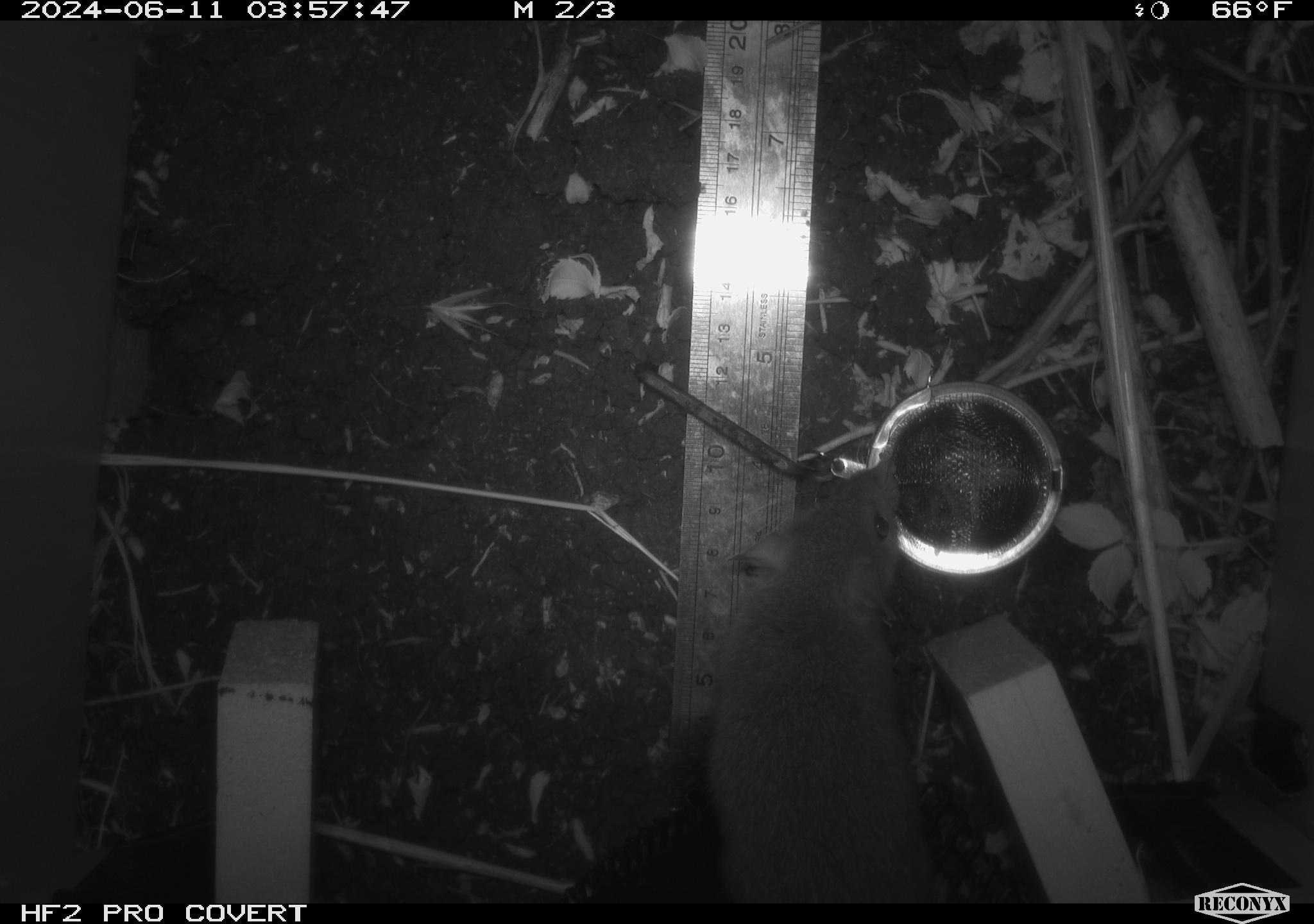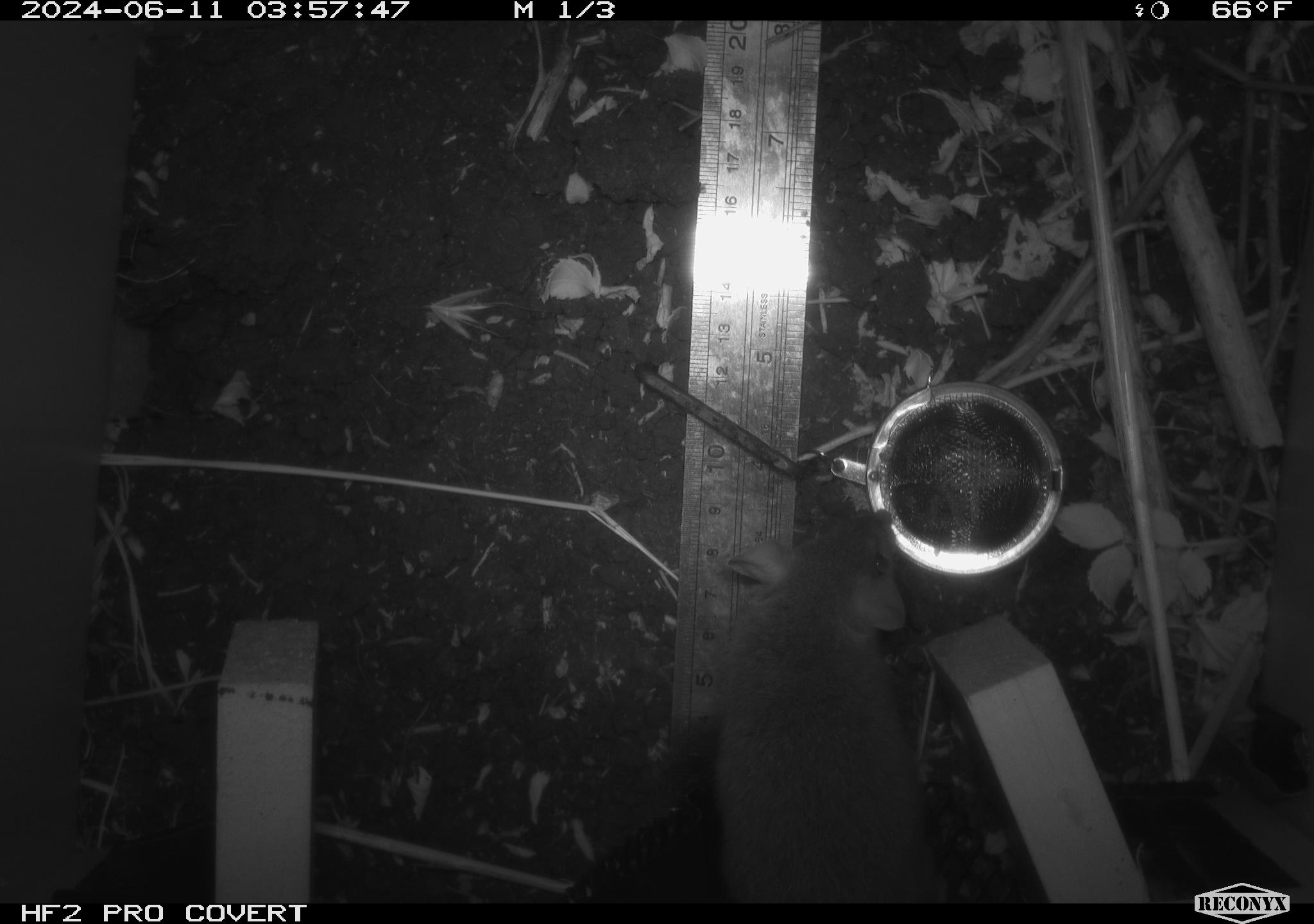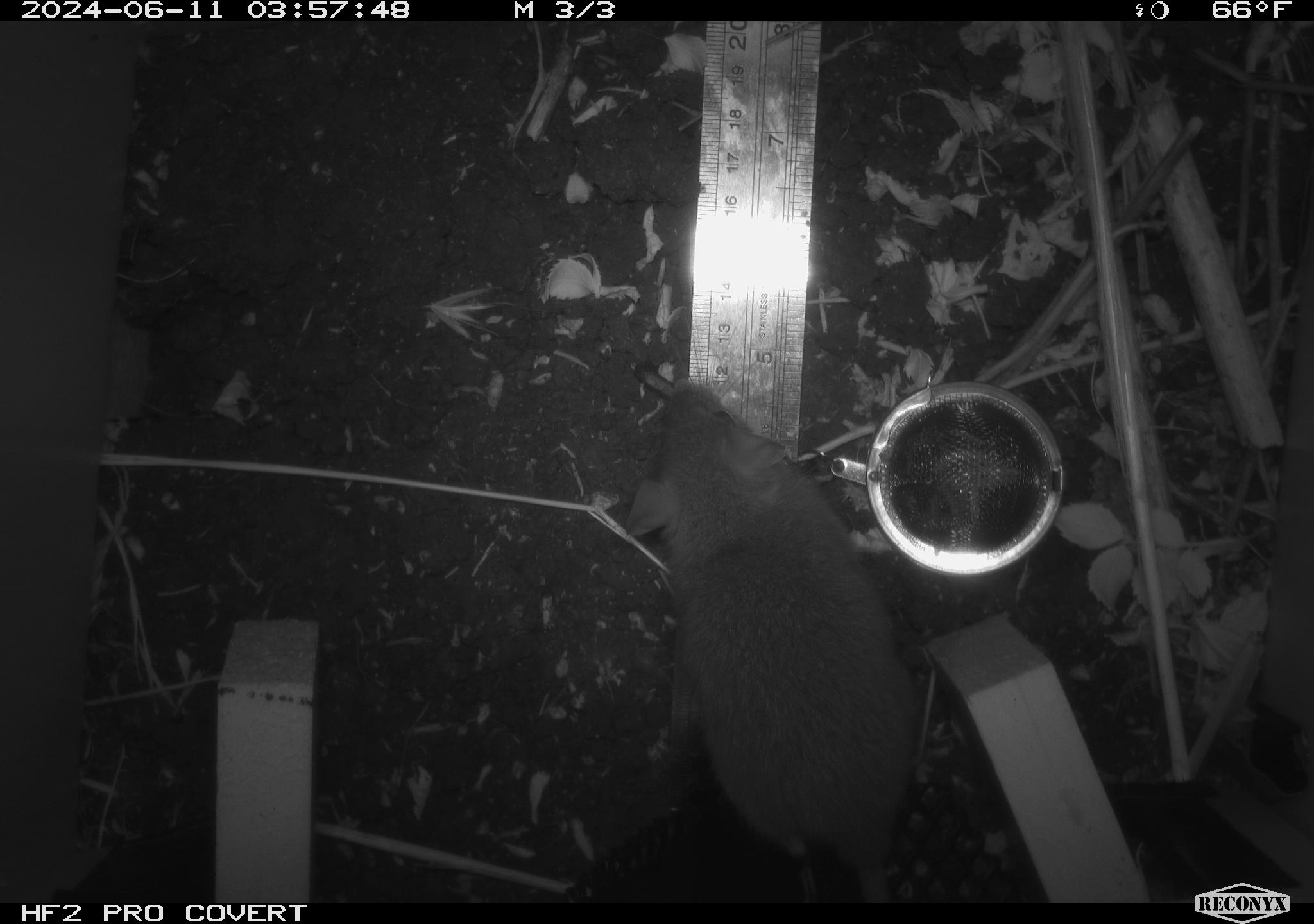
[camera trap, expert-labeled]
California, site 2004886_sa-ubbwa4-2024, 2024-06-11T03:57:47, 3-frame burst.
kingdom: Animalia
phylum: Chordata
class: Mammalia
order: Rodentia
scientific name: Rodentia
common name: woodrat or rat or mouse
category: woodrat or rat or mouse species